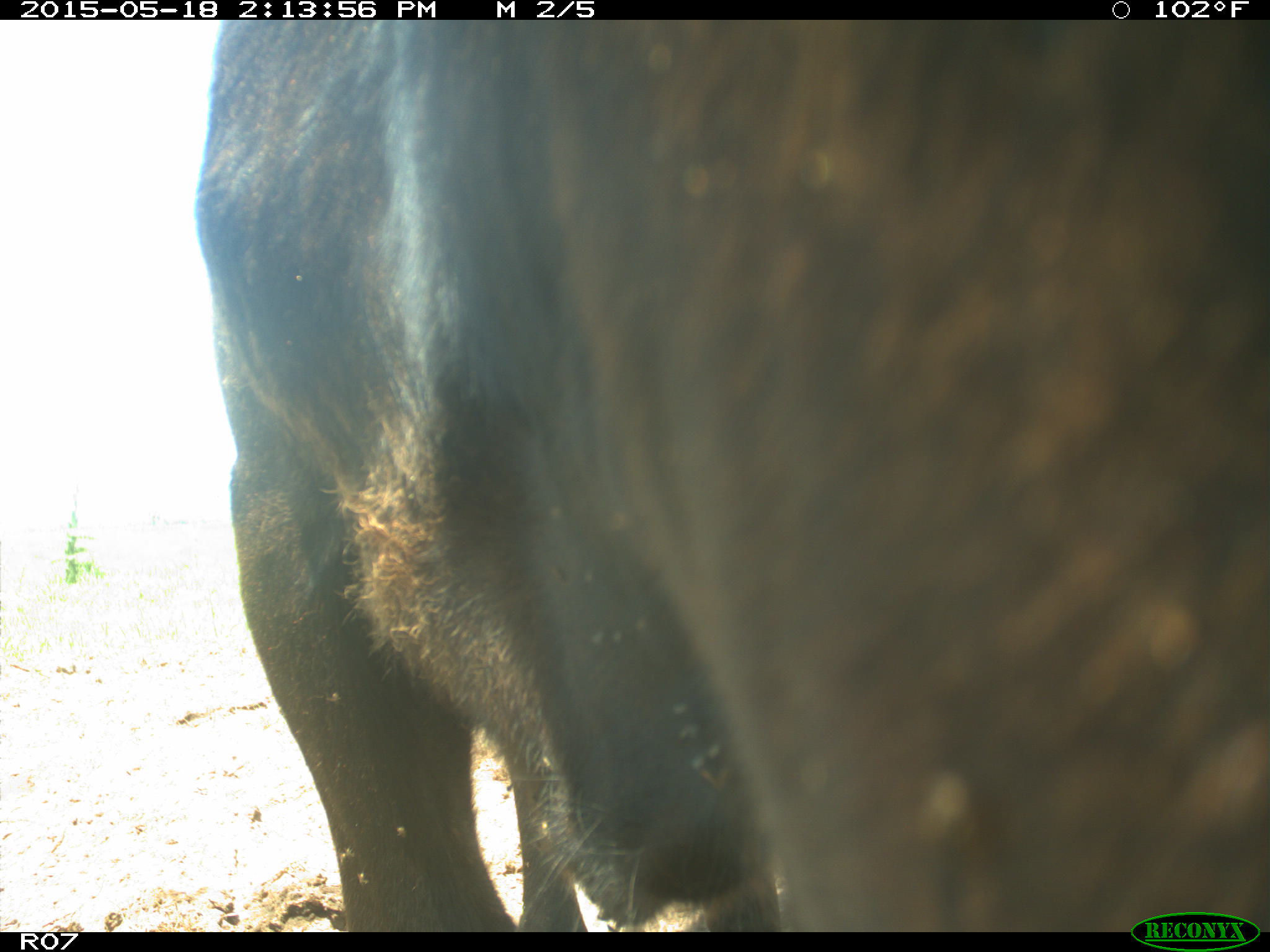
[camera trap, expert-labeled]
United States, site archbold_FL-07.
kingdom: Animalia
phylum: Chordata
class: Mammalia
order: Artiodactyla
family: Bovidae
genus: Bos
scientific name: Bos taurus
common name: domestic cow